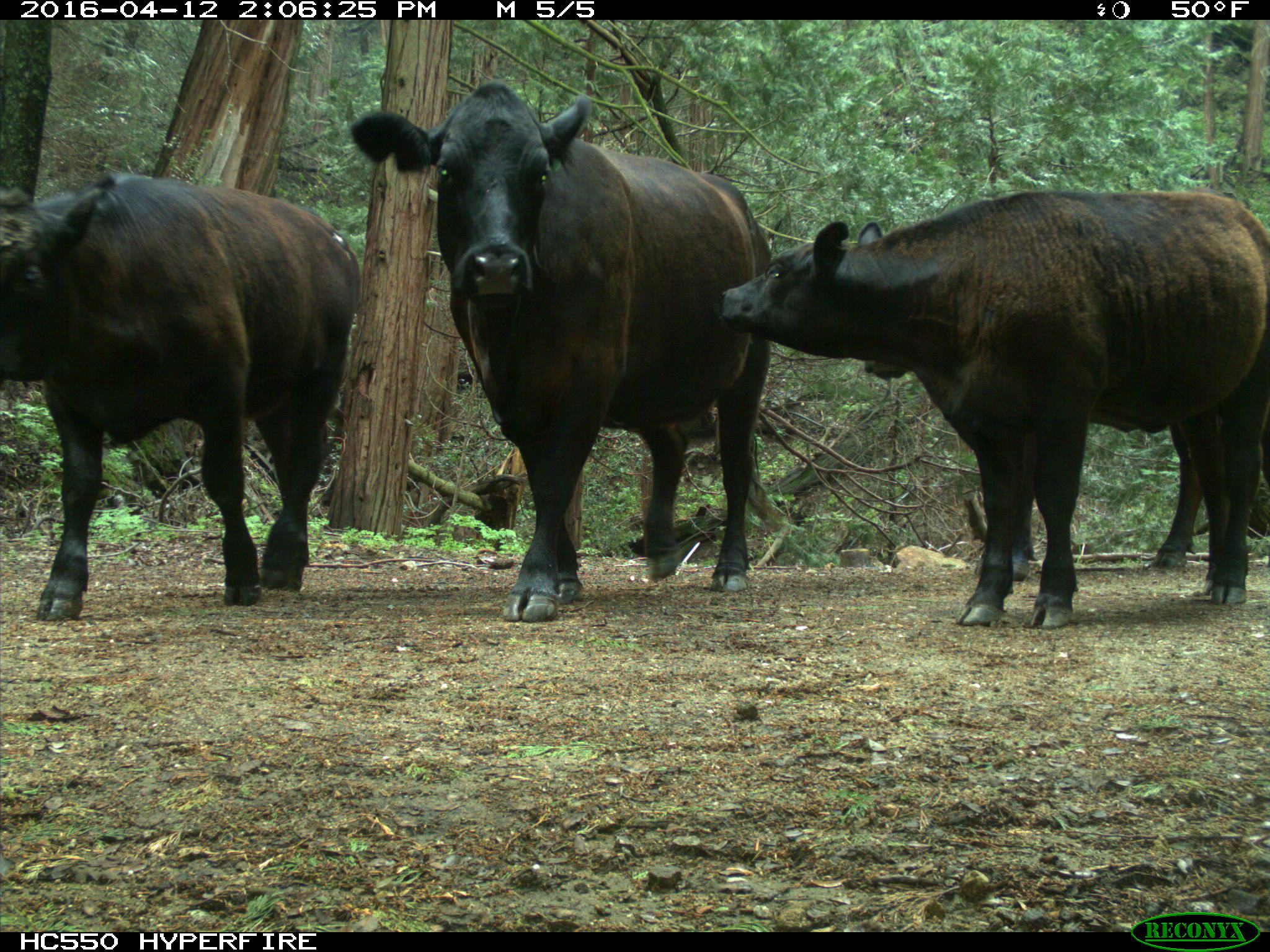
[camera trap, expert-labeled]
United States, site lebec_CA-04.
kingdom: Animalia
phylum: Chordata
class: Mammalia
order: Artiodactyla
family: Bovidae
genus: Bos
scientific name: Bos taurus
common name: domestic cow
Bos taurus (domestic cow).